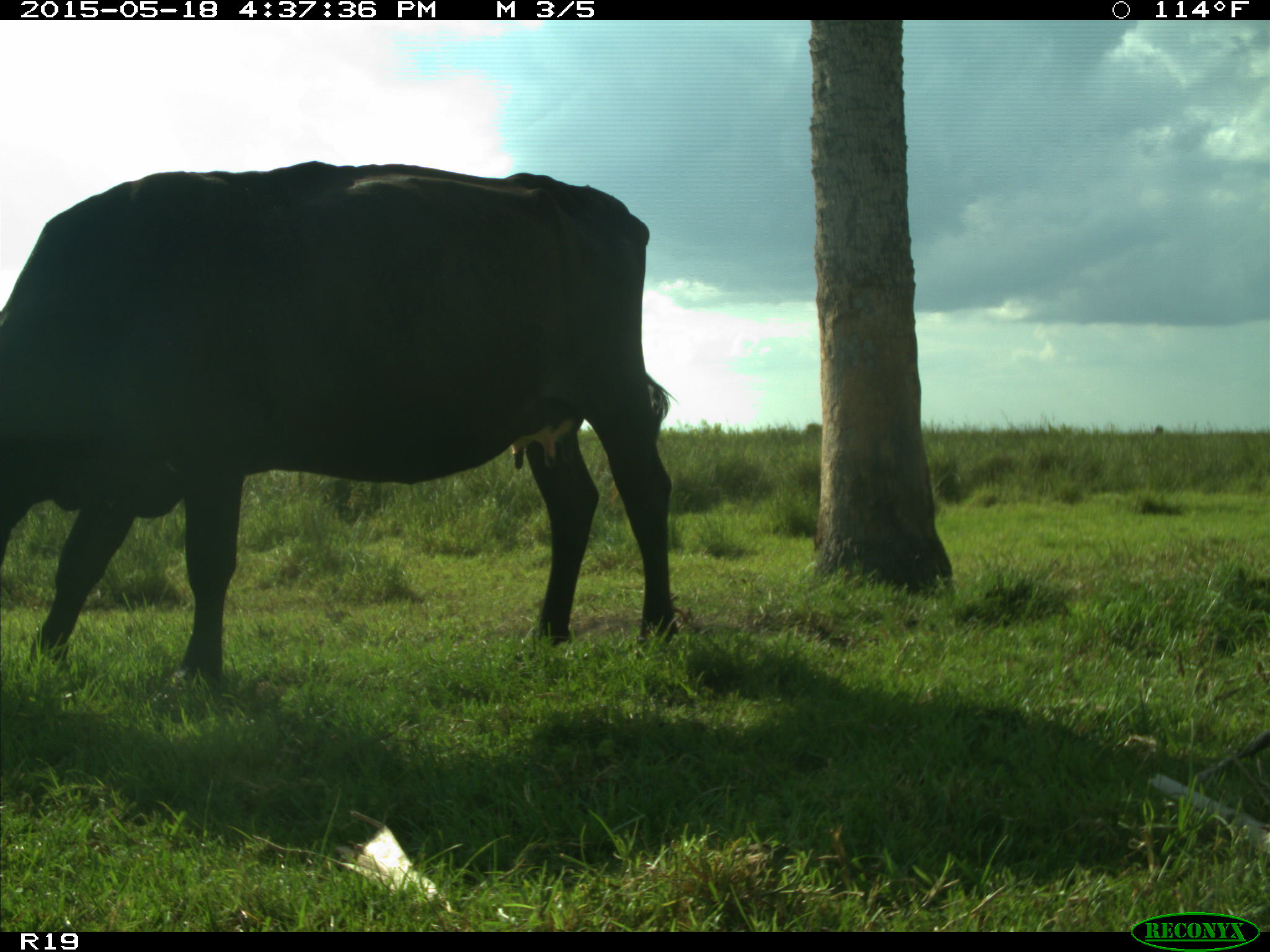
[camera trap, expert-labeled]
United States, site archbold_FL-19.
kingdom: Animalia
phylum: Chordata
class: Mammalia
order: Artiodactyla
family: Bovidae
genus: Bos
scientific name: Bos taurus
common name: domestic cow